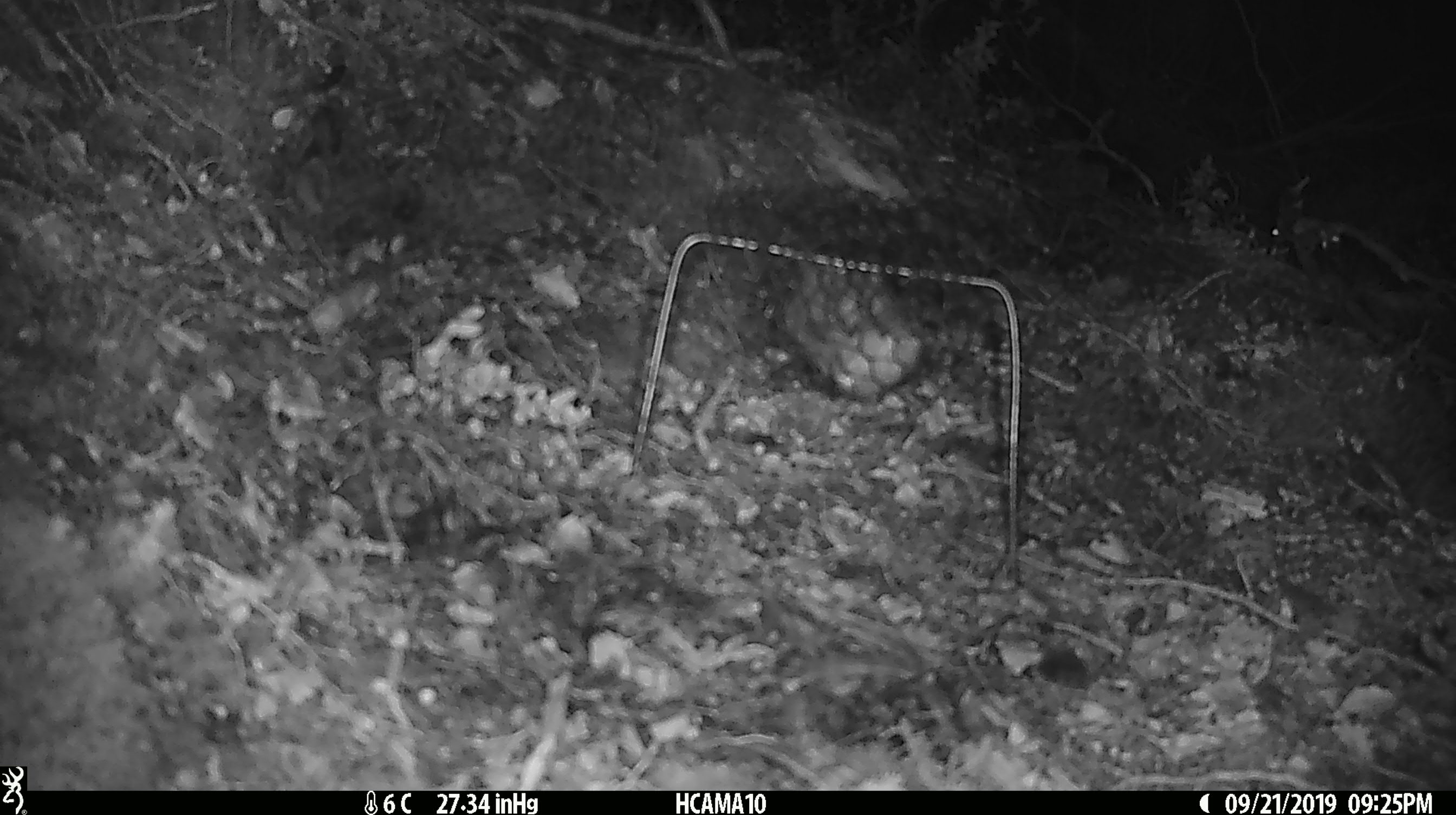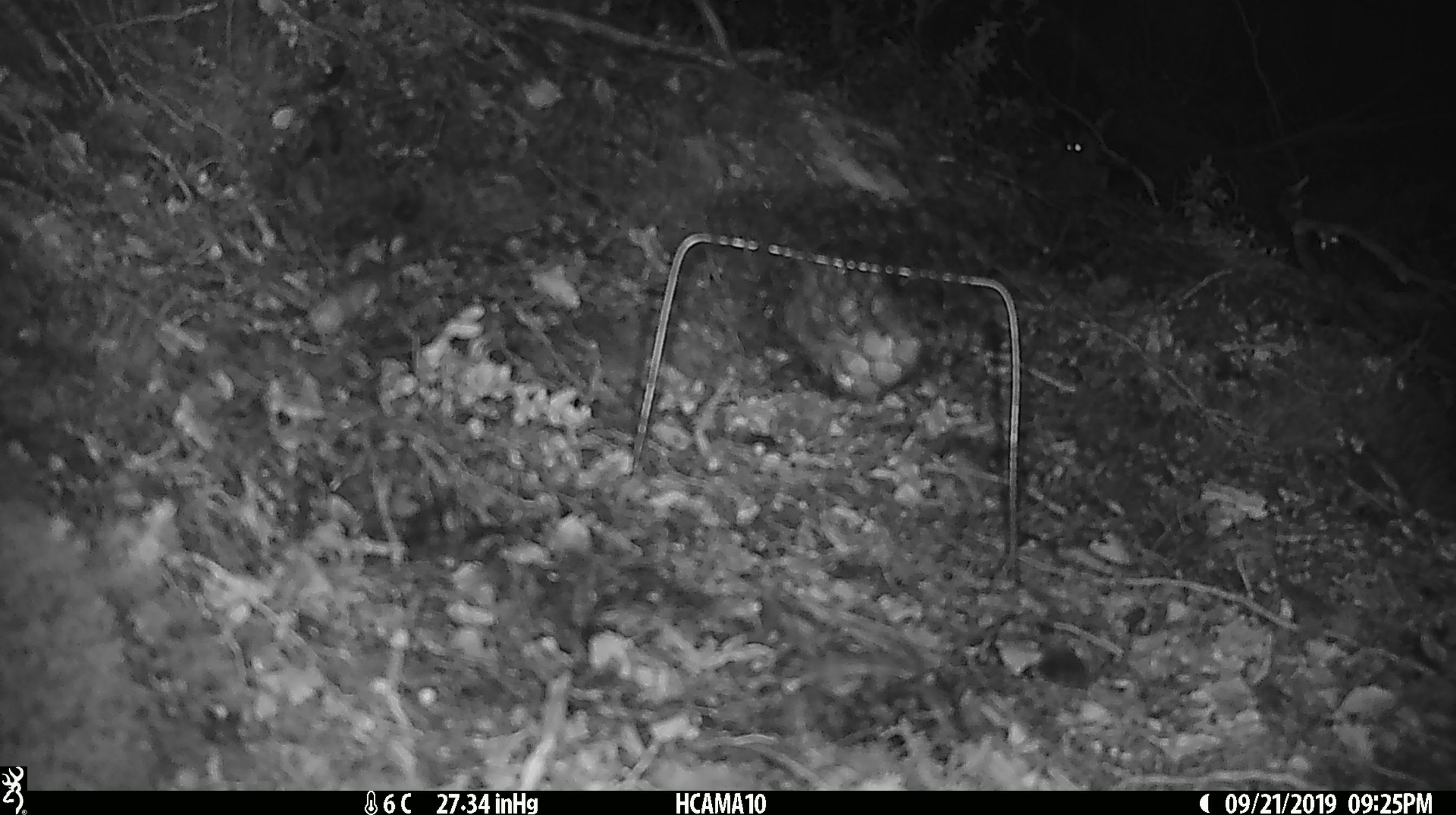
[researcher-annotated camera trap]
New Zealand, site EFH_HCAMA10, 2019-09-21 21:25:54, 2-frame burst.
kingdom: Animalia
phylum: Chordata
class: Mammalia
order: Rodentia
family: Muridae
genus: Mus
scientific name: Mus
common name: mouse